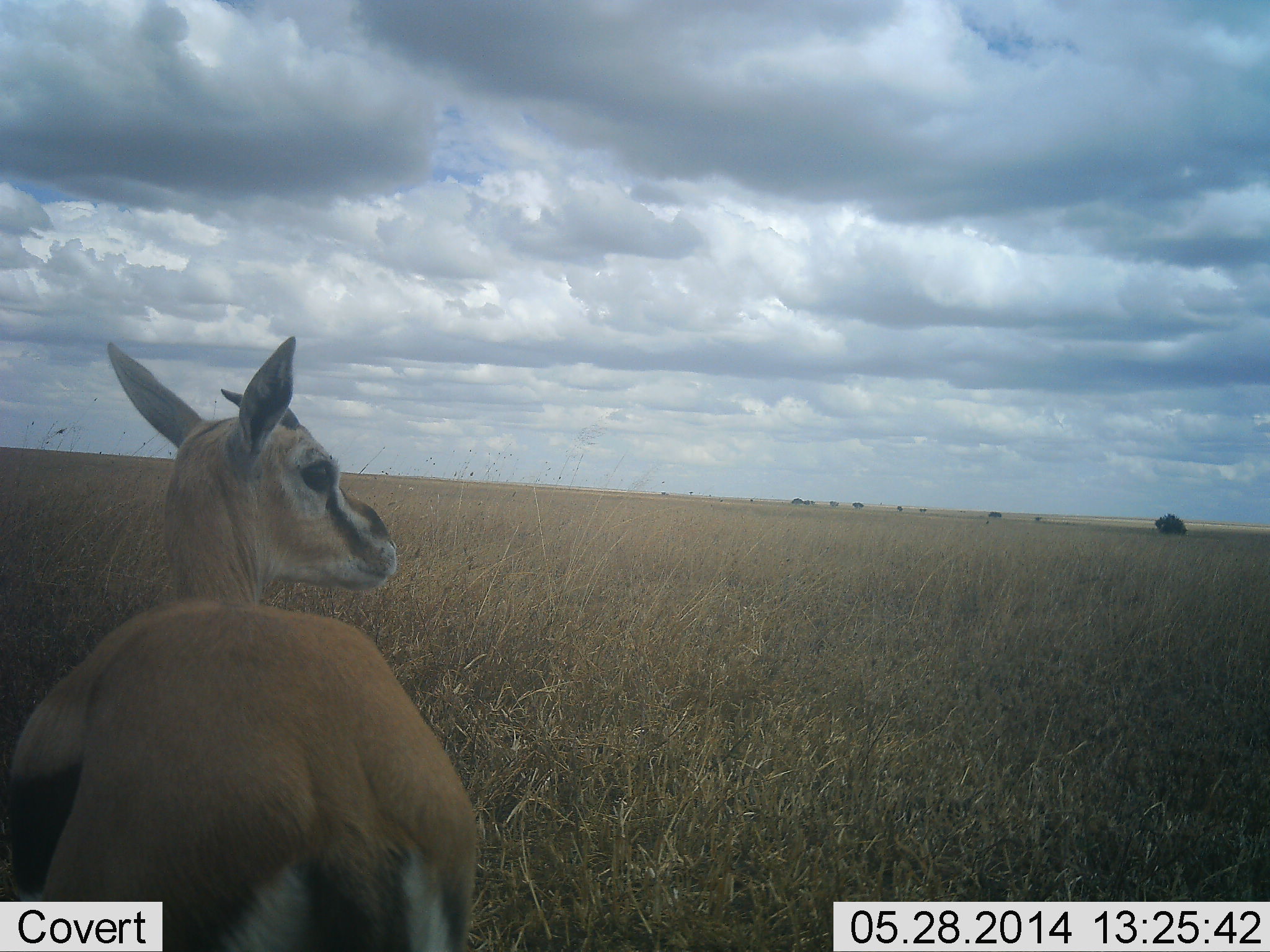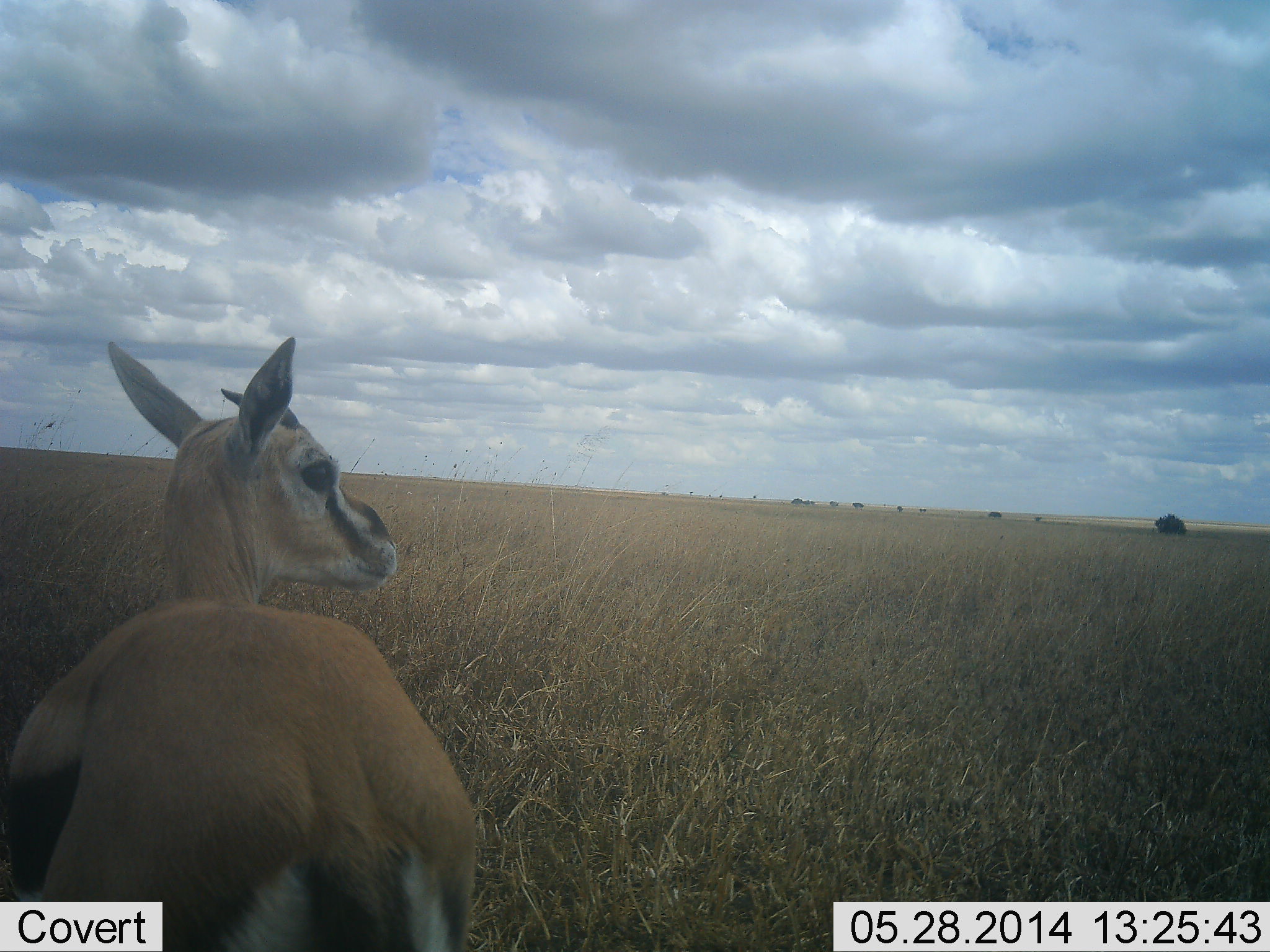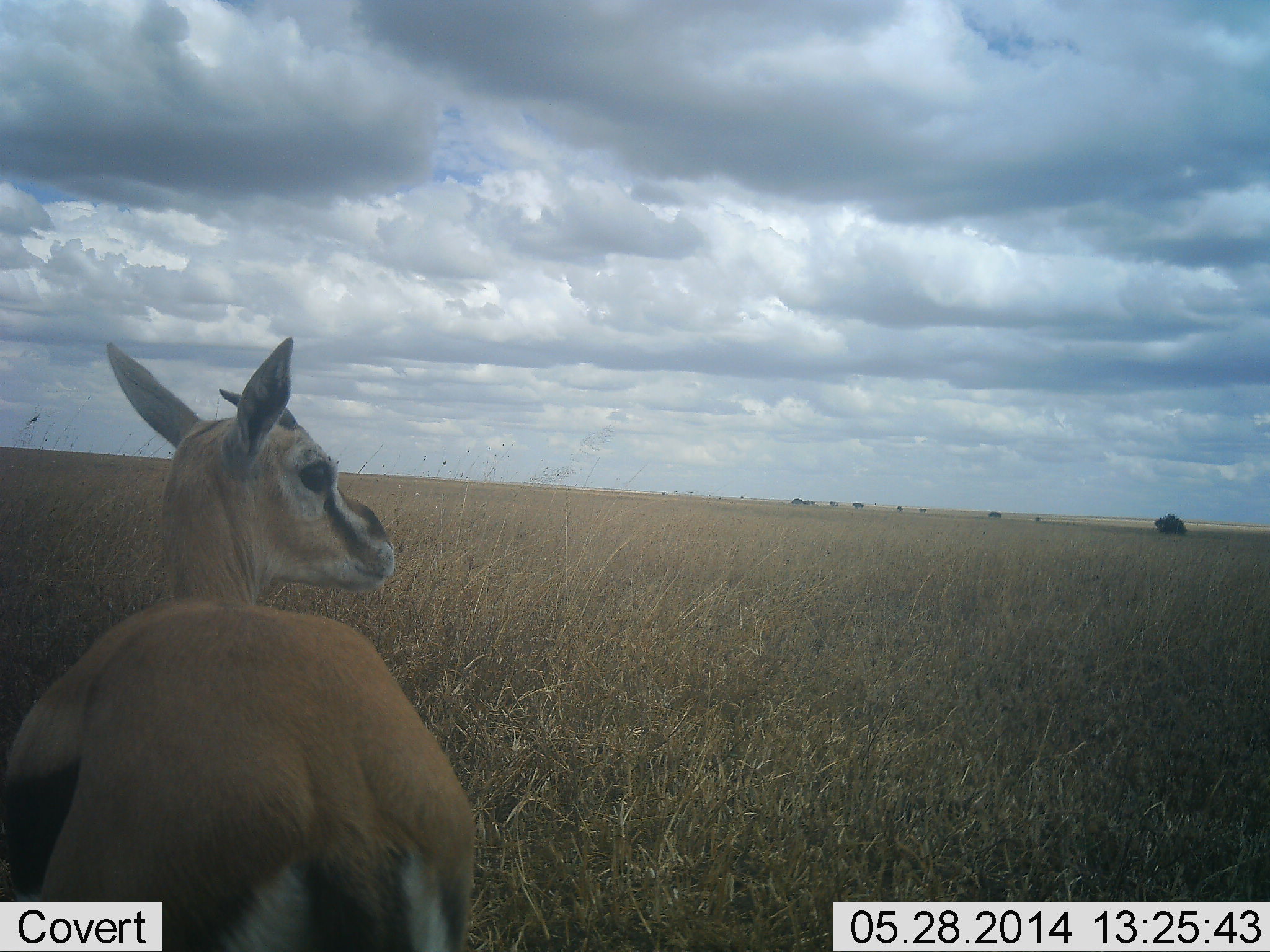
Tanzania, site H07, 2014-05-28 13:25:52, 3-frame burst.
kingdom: Animalia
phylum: Chordata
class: Mammalia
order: Artiodactyla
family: Bovidae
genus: Eudorcas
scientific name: Eudorcas thomsonii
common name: thomson's gazelle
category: gazellethomsons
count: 1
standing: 70%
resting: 30%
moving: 0%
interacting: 0%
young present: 0%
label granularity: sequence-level